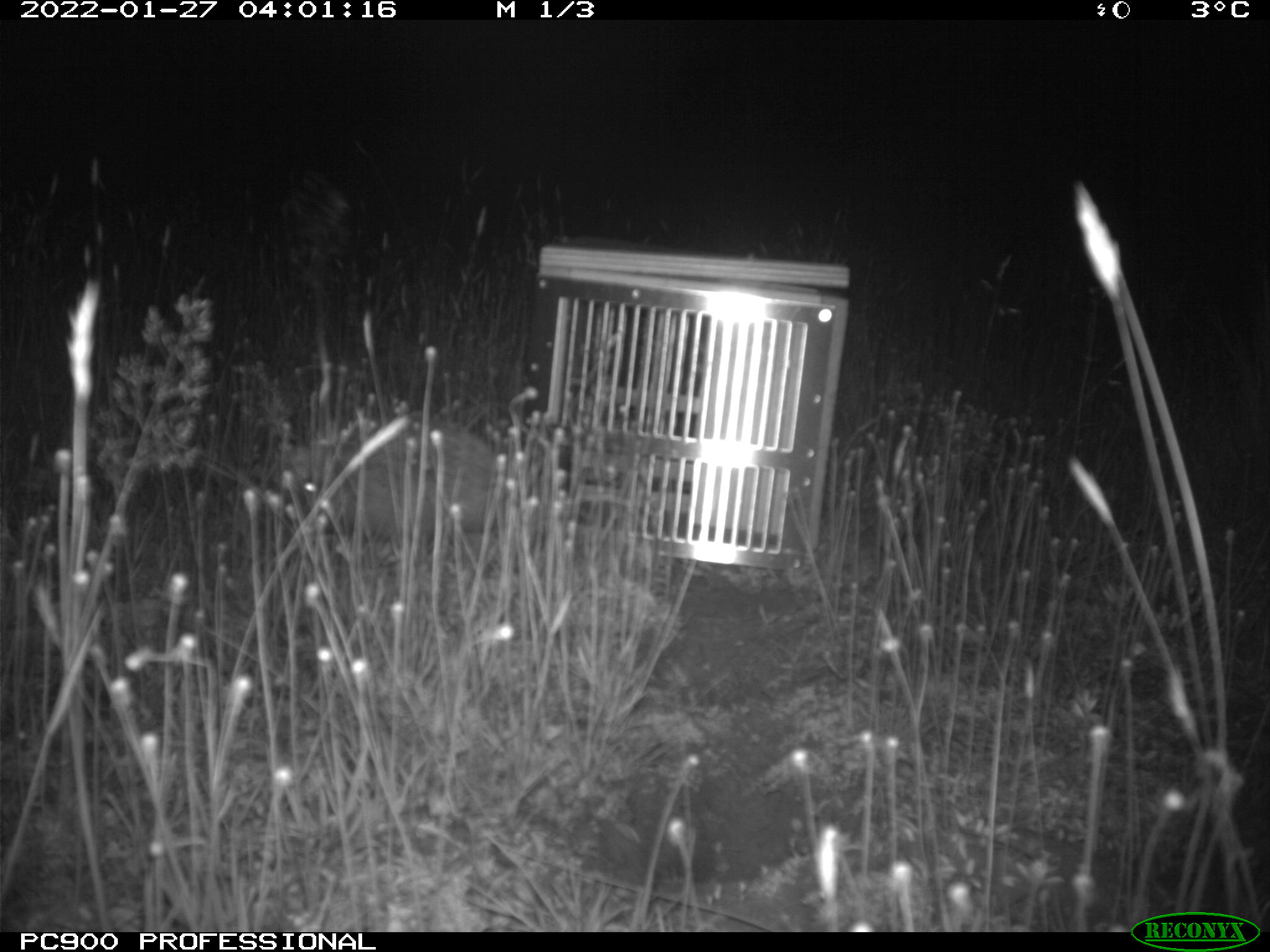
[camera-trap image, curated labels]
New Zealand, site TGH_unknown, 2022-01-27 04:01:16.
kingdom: Animalia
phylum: Chordata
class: Mammalia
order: Eulipotyphla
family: Erinaceidae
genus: Erinaceus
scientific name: Erinaceus europaeus europaeus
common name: european hedgehog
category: hedgehog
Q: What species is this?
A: Hedgehog (european hedgehog) (Erinaceus europaeus europaeus).